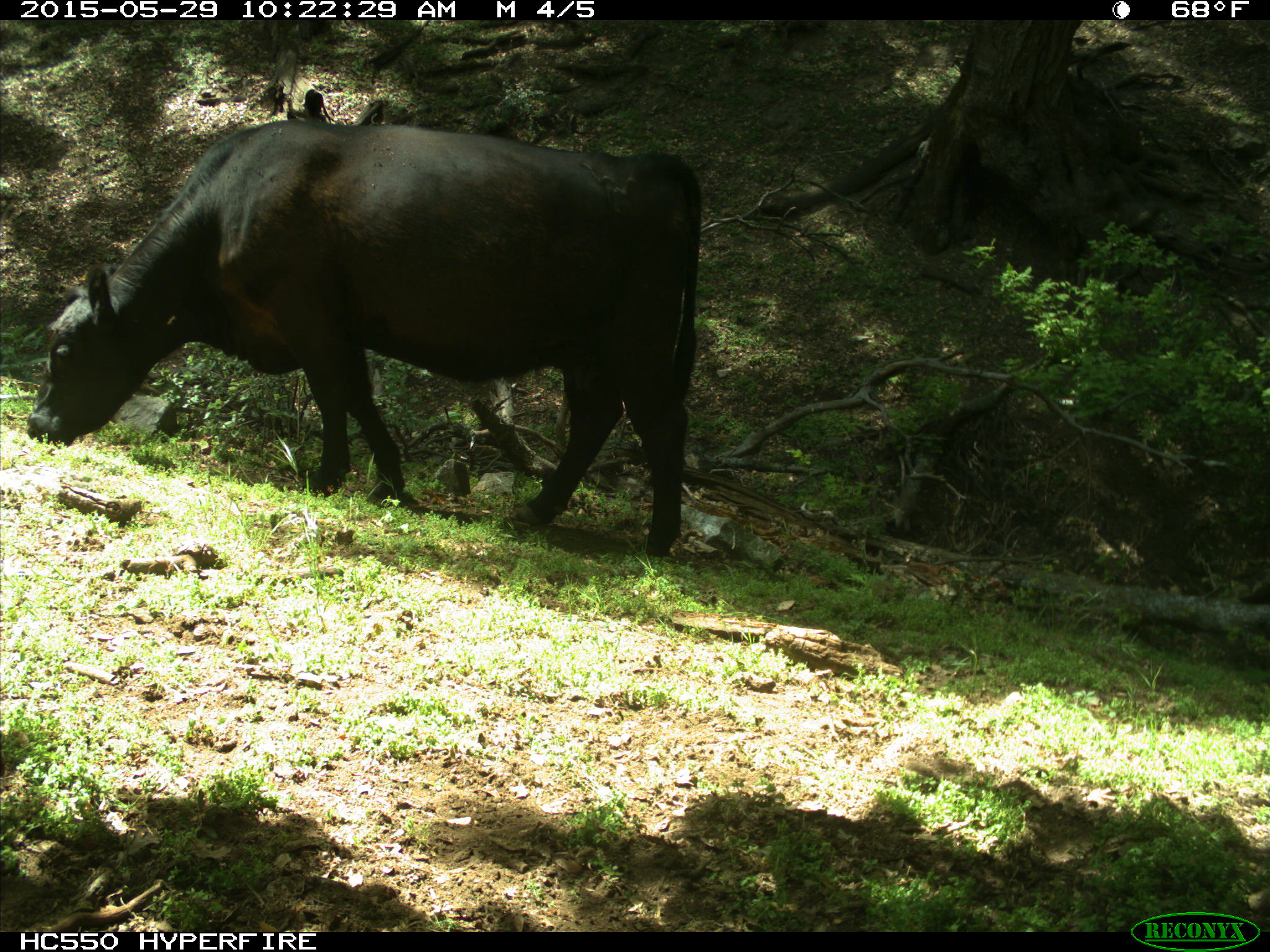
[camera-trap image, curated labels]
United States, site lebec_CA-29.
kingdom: Animalia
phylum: Chordata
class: Mammalia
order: Artiodactyla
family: Bovidae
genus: Bos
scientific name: Bos taurus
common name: domestic cow